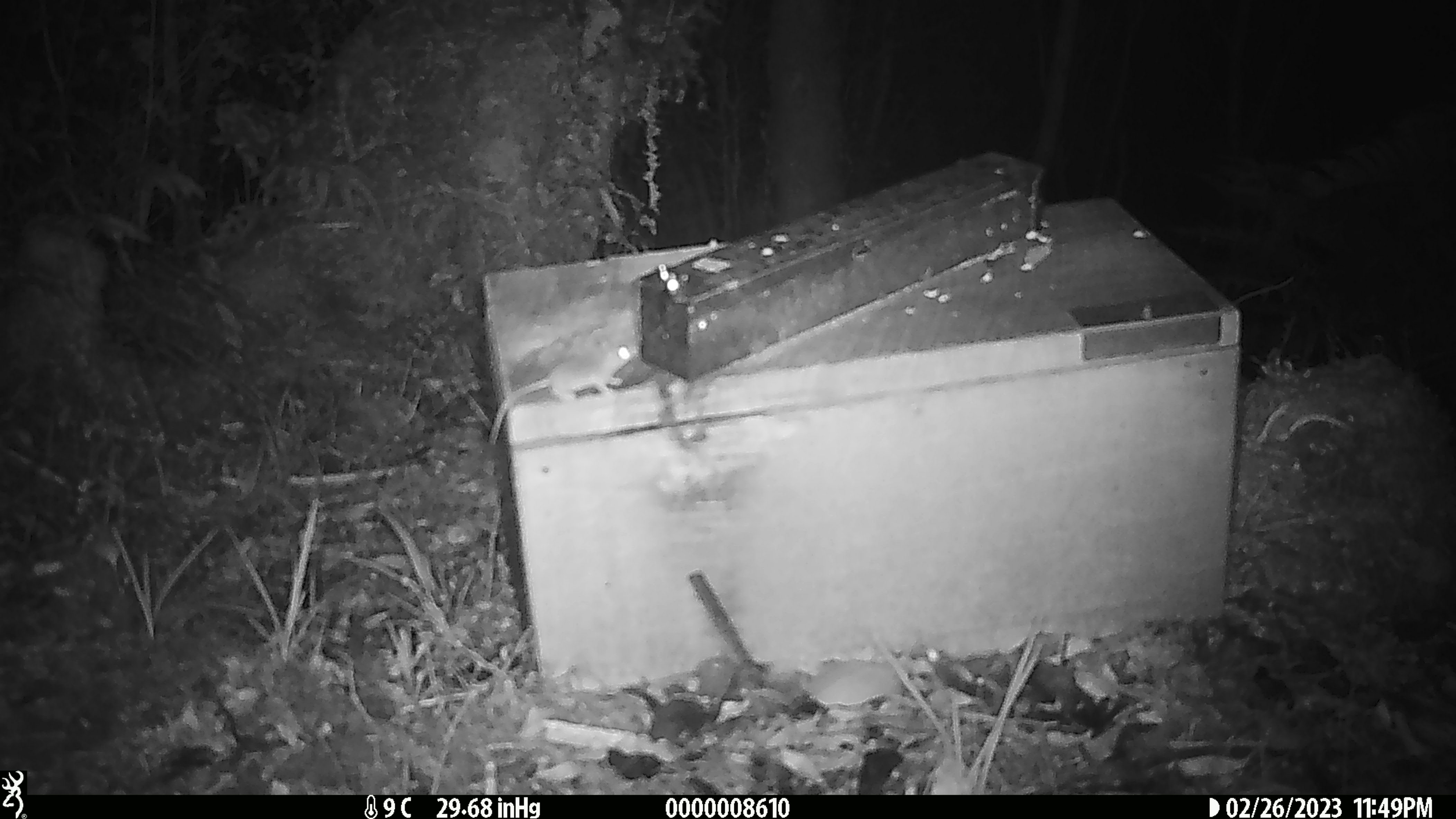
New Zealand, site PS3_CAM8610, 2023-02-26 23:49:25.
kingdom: Animalia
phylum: Chordata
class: Mammalia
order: Rodentia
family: Muridae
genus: Mus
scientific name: Mus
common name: mouse